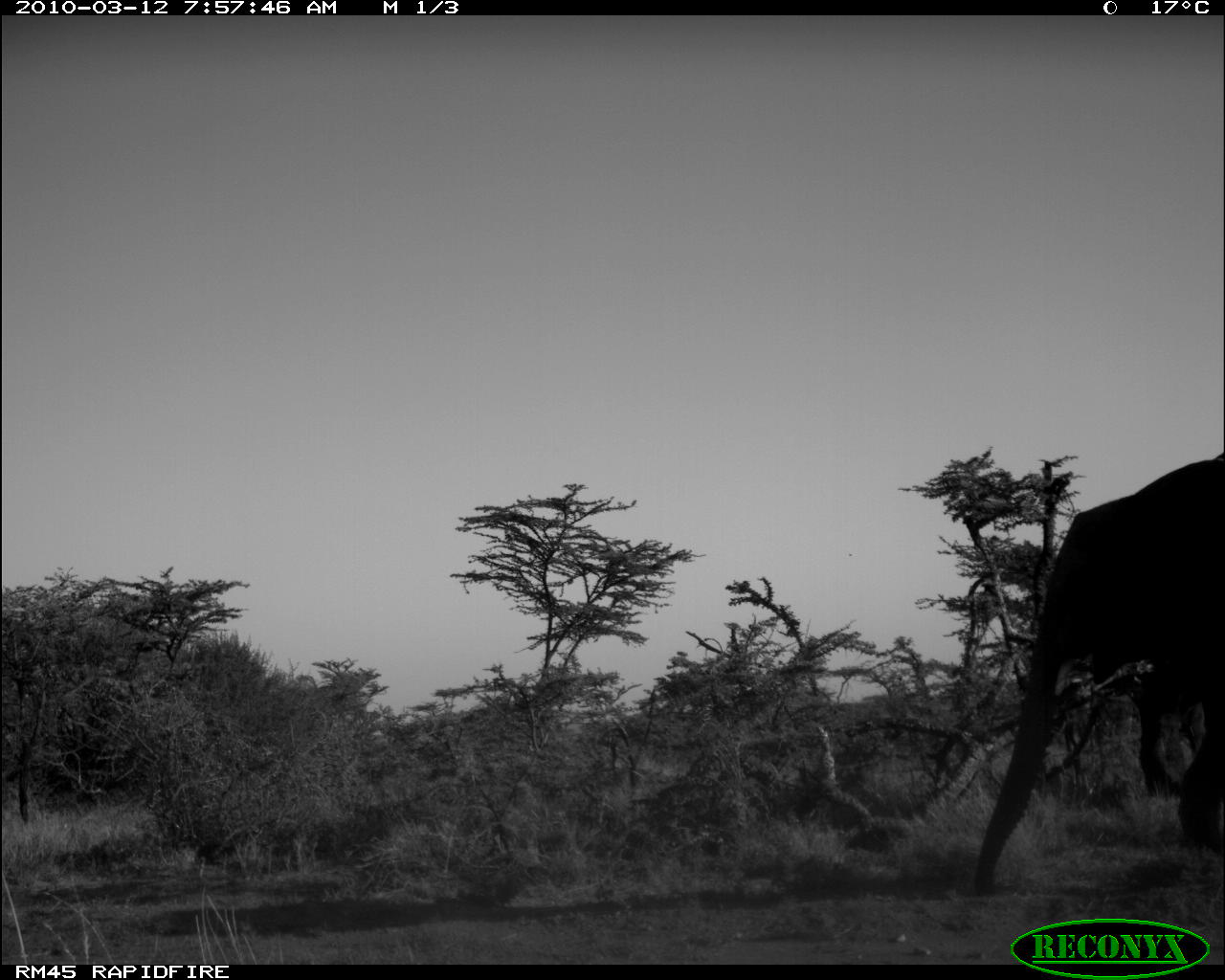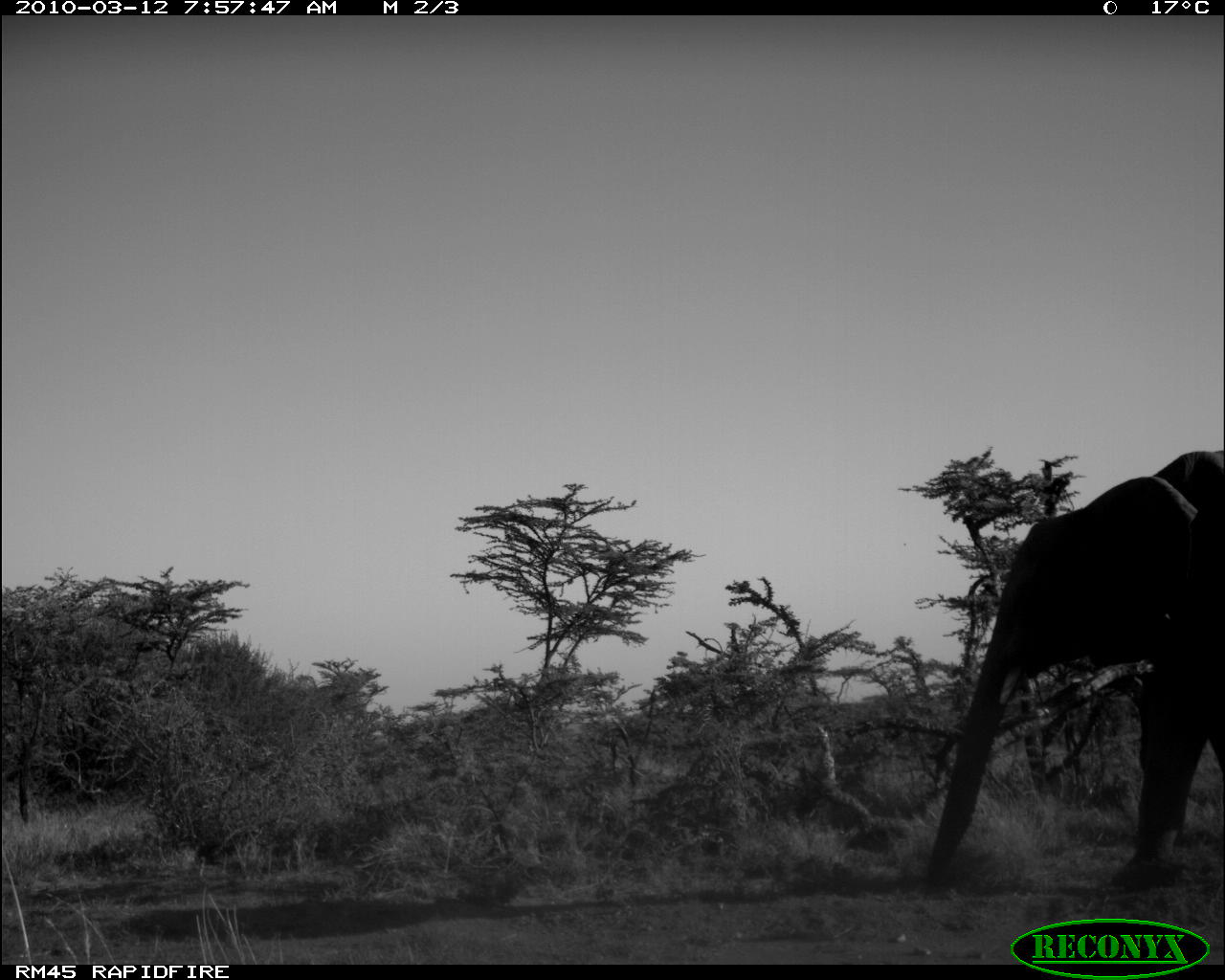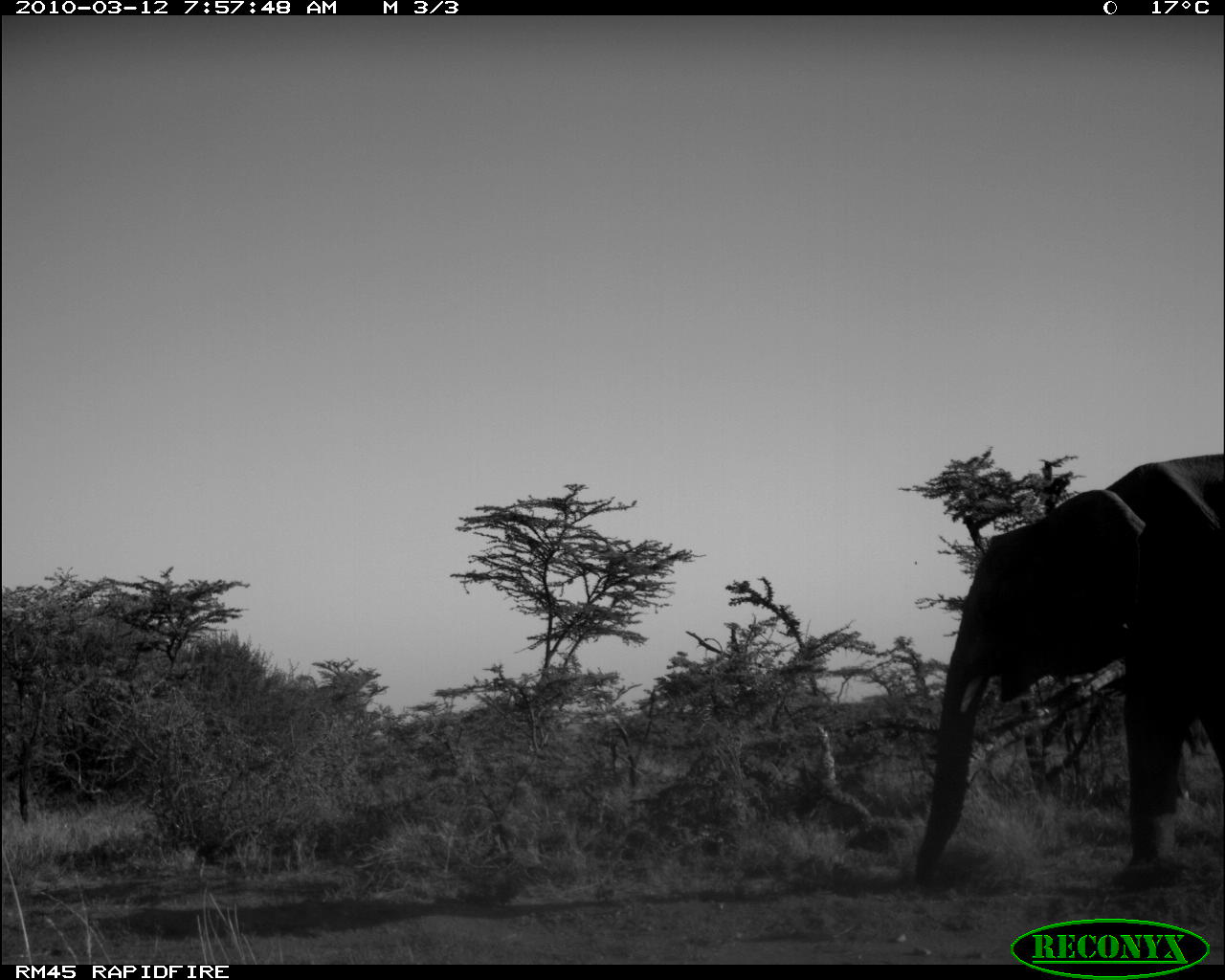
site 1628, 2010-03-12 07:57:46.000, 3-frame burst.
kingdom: Animalia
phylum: Chordata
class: Mammalia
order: Proboscidea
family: Elephantidae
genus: Loxodonta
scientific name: Loxodonta africana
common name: african bush elephant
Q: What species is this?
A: Loxodonta africana (african bush elephant).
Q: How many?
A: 1.